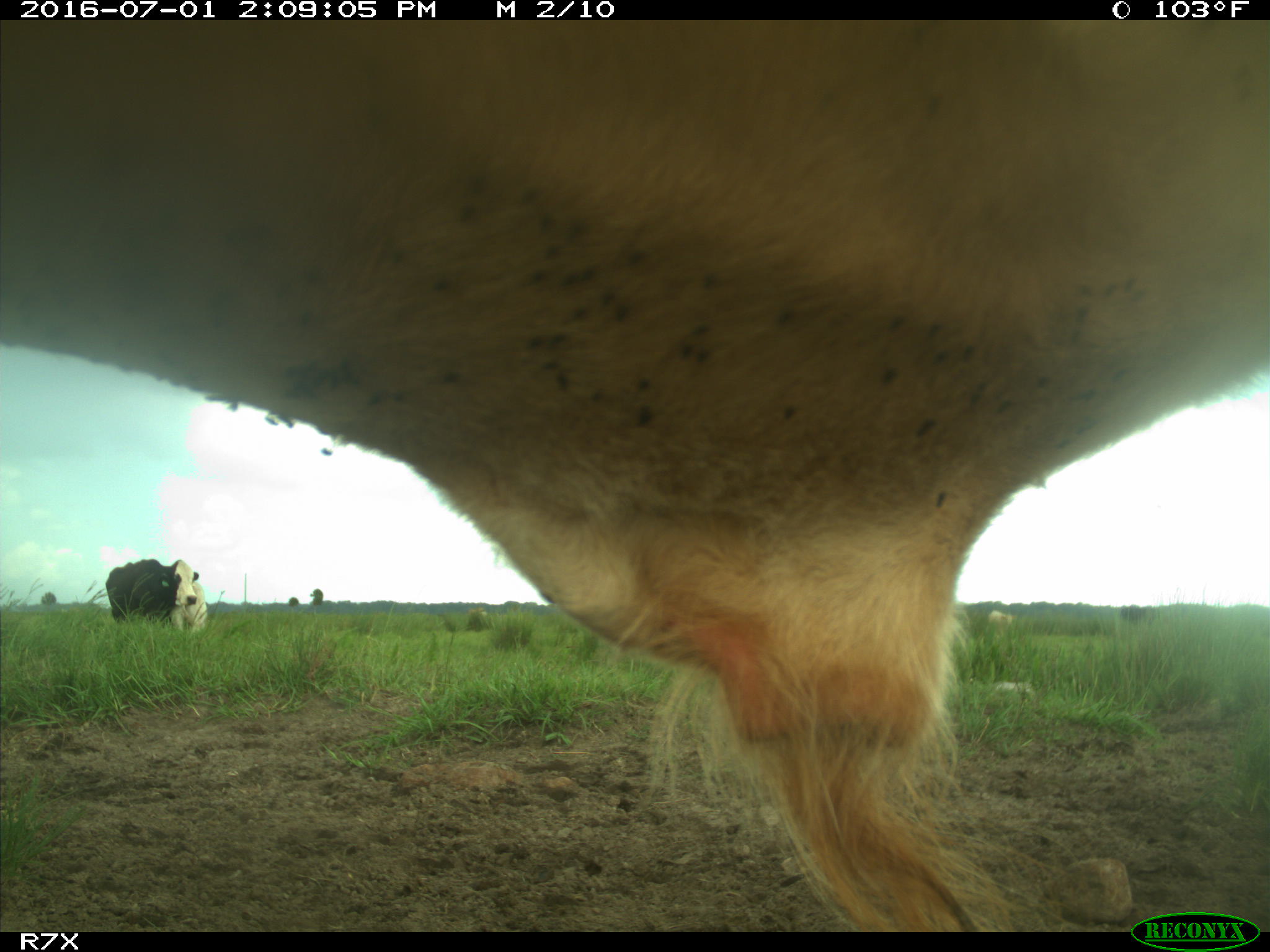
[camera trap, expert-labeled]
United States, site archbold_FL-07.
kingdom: Animalia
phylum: Chordata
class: Mammalia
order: Artiodactyla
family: Bovidae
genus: Bos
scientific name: Bos taurus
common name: domestic cow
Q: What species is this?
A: Bos taurus (domestic cow).